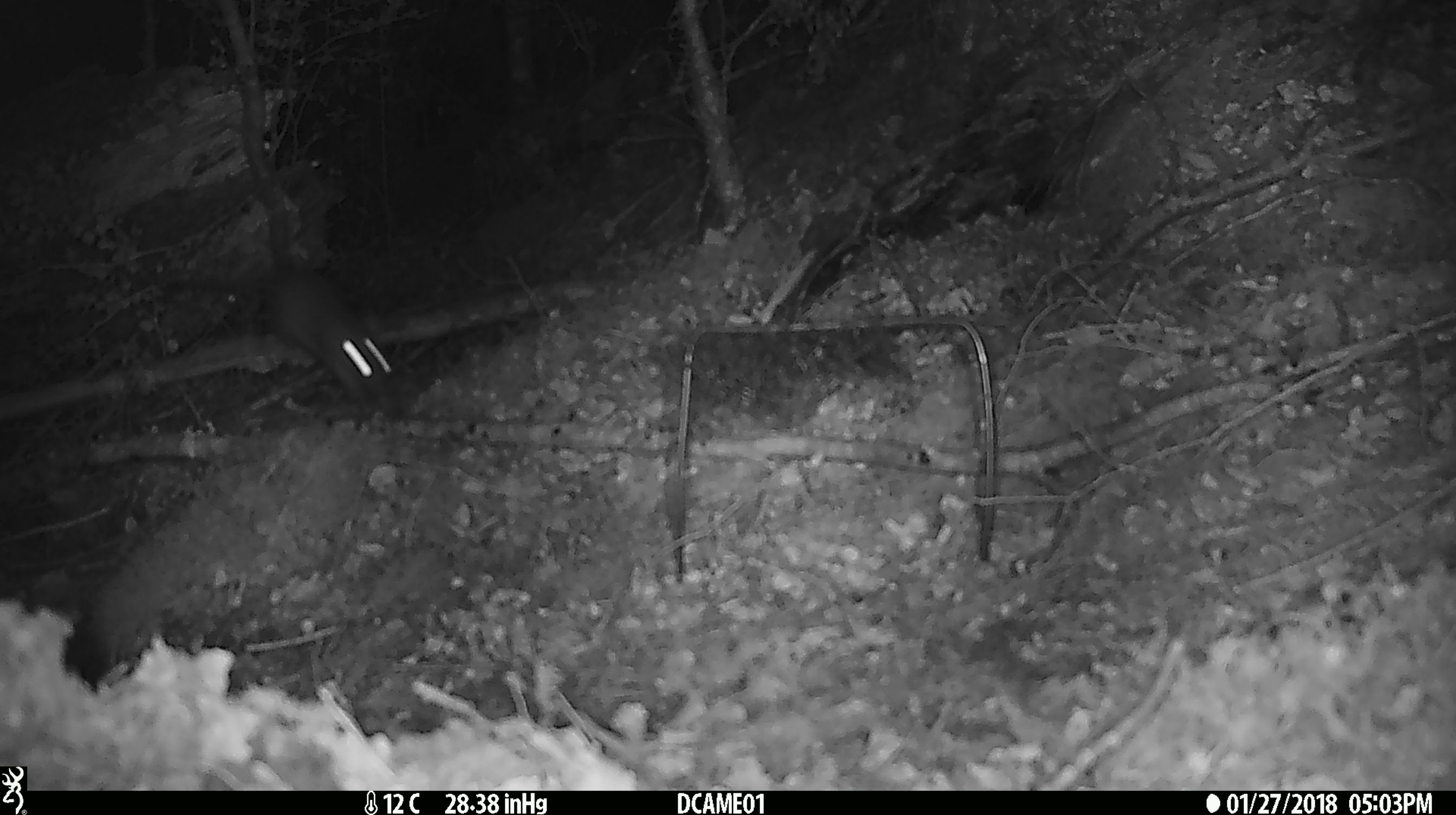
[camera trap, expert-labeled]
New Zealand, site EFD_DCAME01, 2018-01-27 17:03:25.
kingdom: Animalia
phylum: Chordata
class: Mammalia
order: Rodentia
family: Muridae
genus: Rattus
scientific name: Rattus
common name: rat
Rat (Rattus).